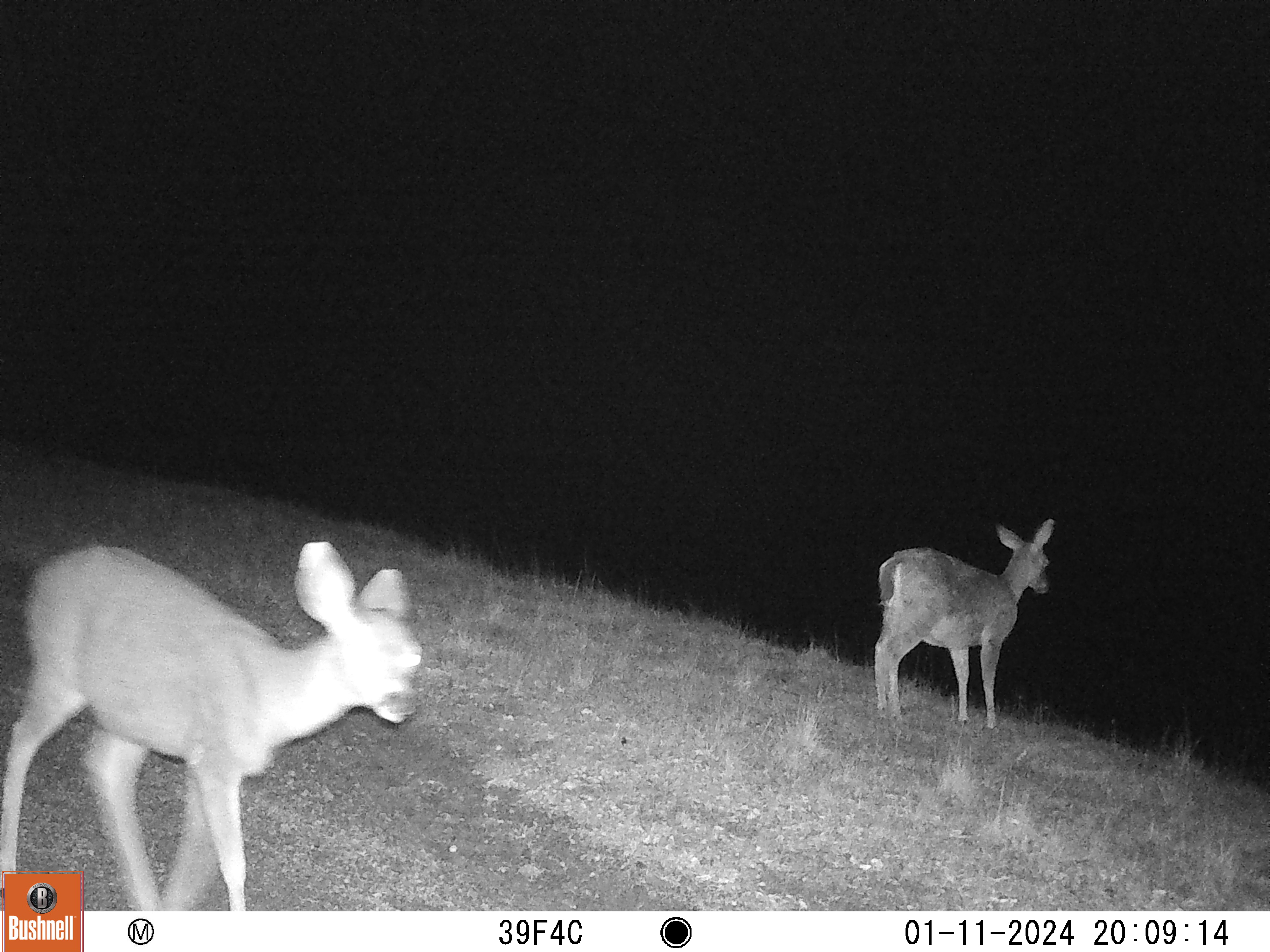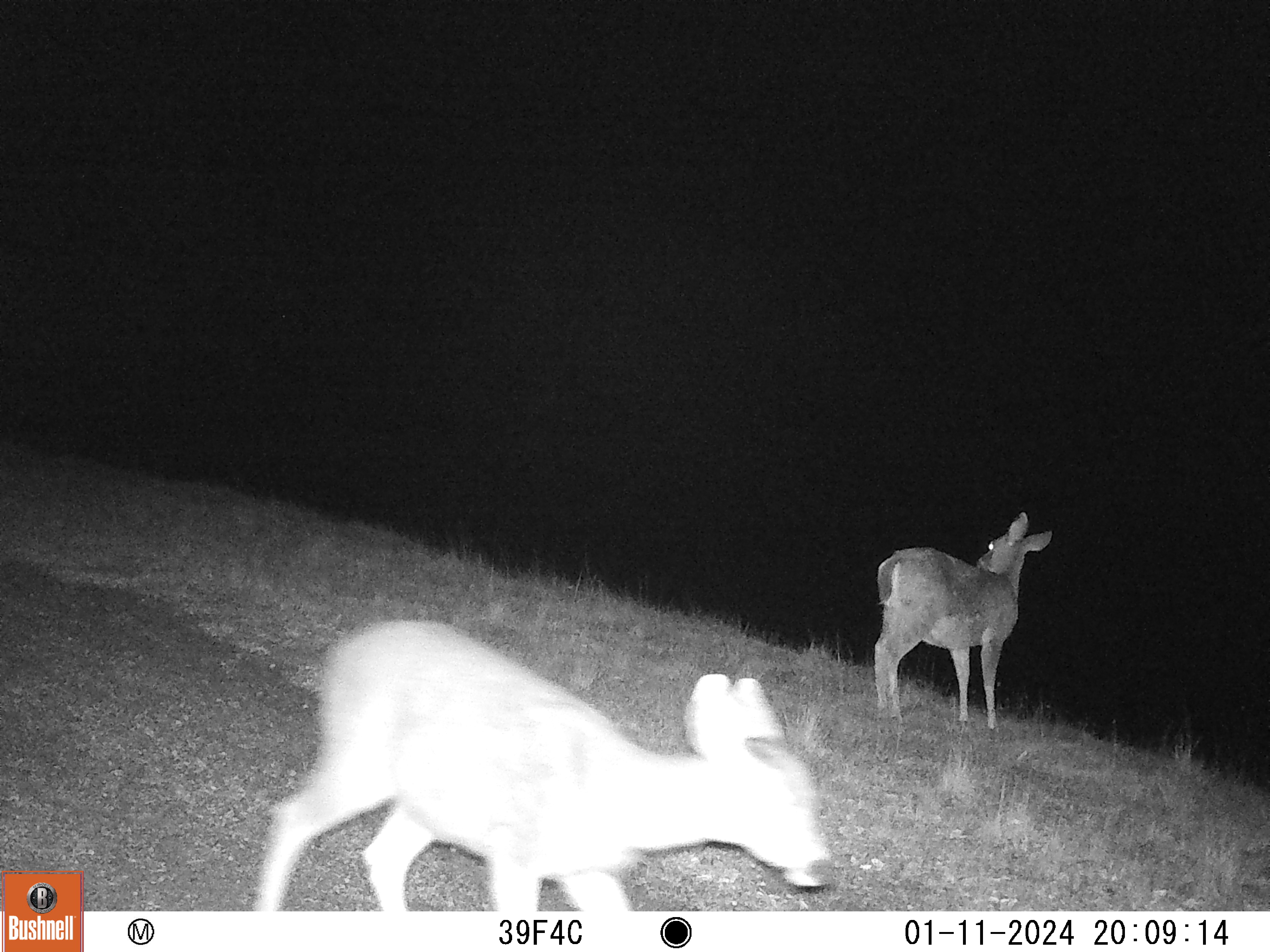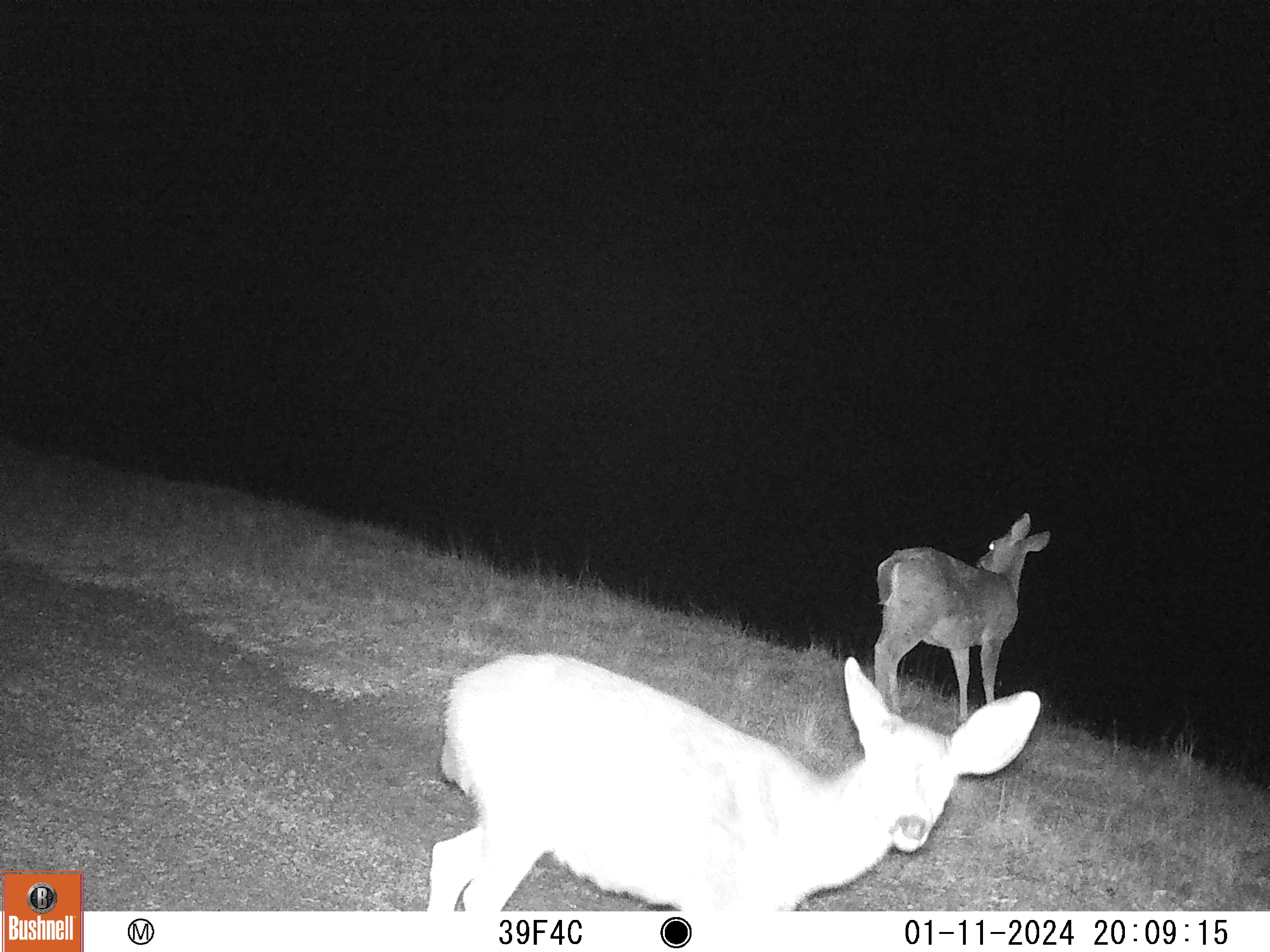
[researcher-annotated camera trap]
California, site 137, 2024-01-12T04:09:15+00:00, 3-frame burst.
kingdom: Animalia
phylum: Chordata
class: Mammalia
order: Artiodactyla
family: Cervidae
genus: Odocoileus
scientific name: Odocoileus hemionus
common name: mule deer